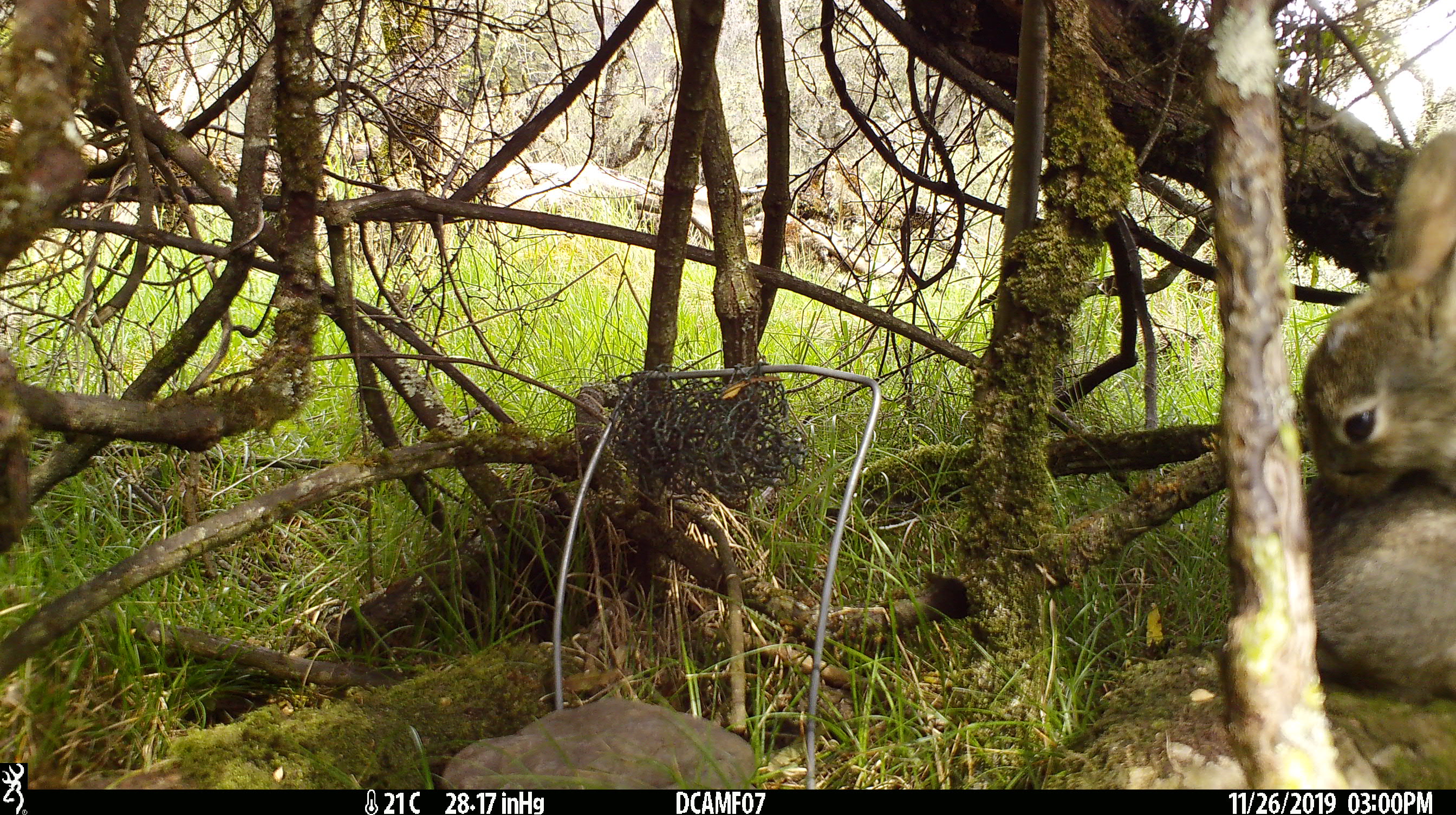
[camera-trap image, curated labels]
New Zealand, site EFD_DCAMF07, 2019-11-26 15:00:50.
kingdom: Animalia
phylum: Chordata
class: Mammalia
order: Lagomorpha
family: Leporidae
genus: Oryctolagus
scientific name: Oryctolagus cuniculus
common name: european rabbit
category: rabbit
Rabbit (european rabbit) (Oryctolagus cuniculus).